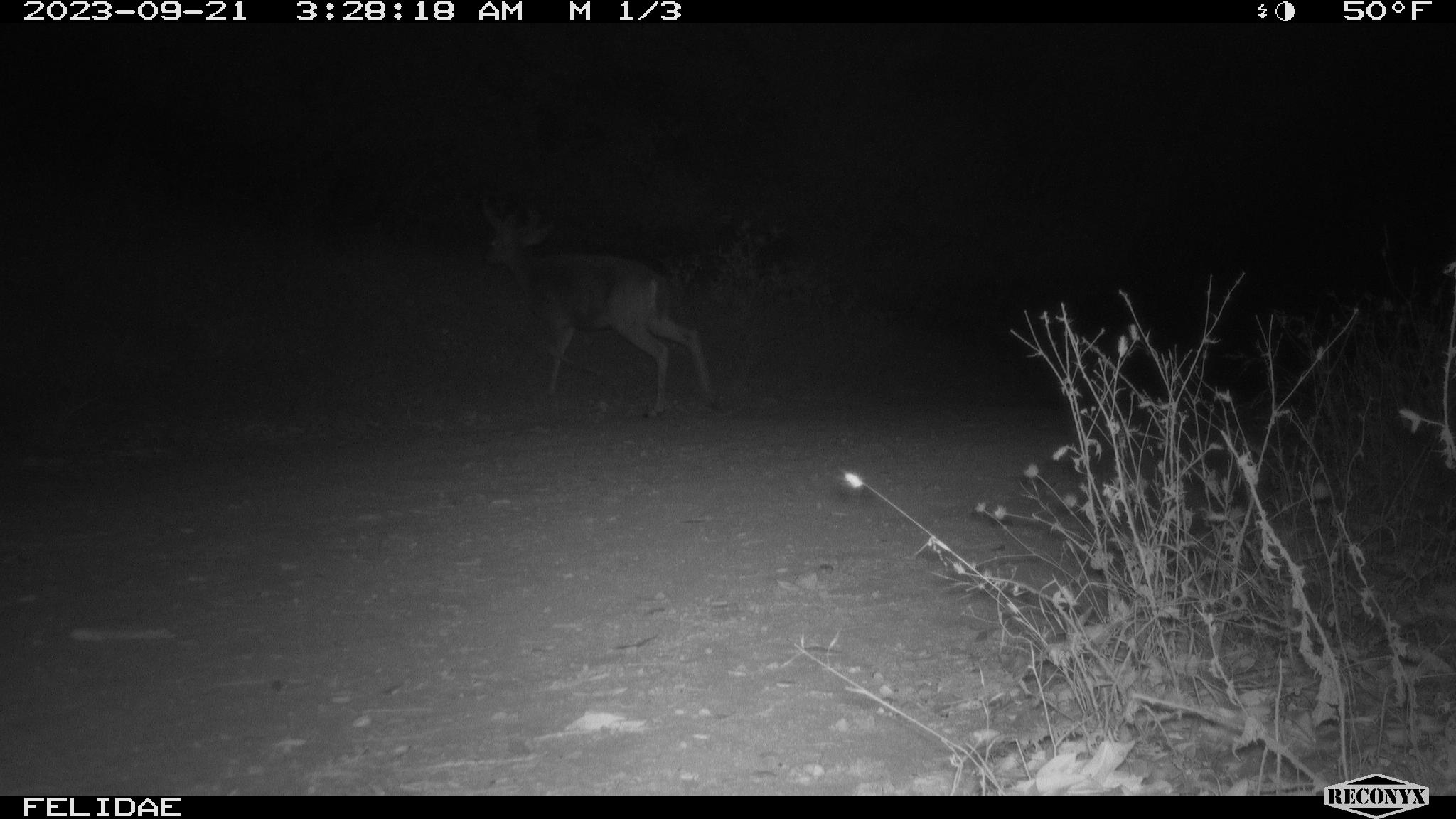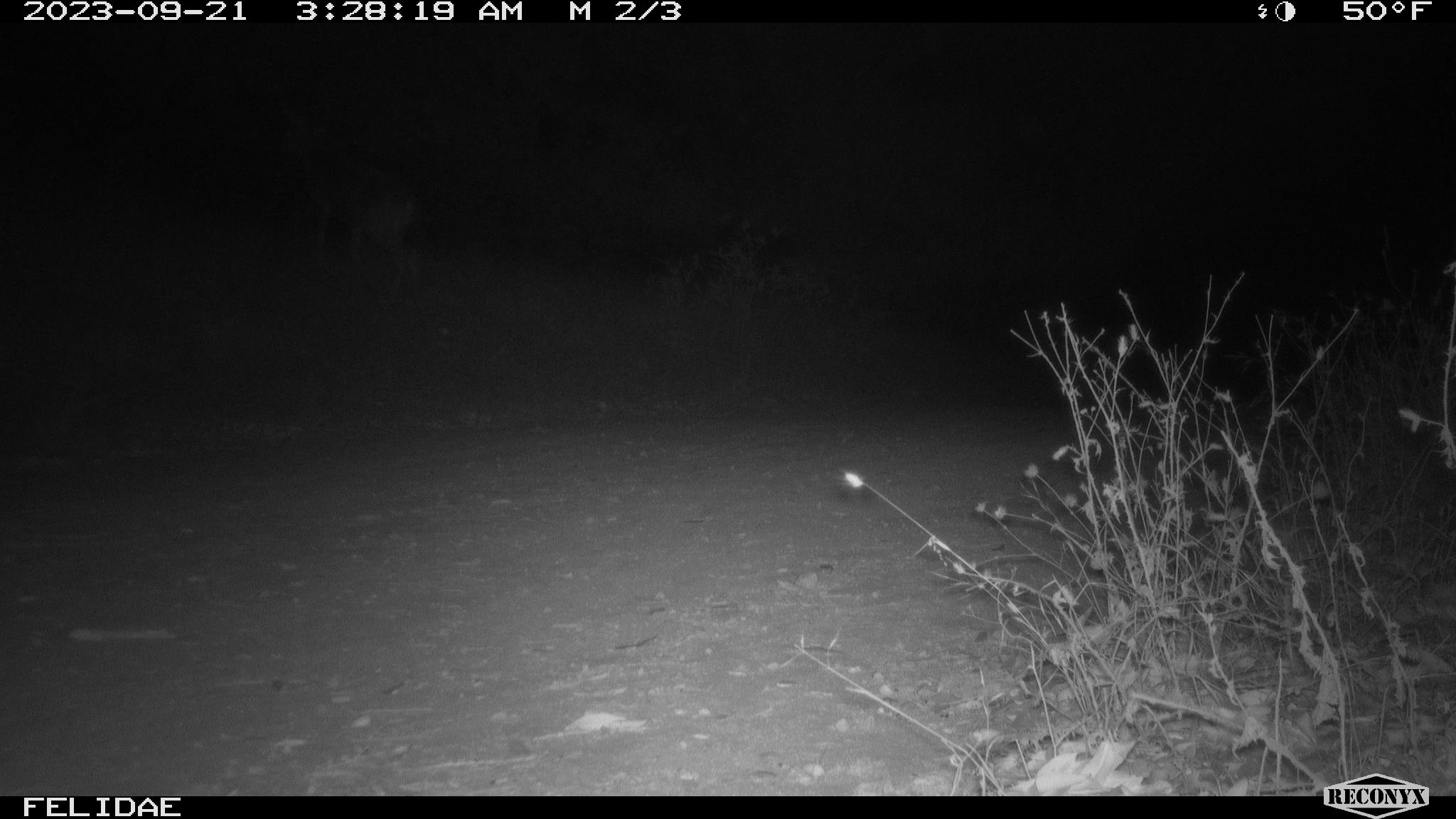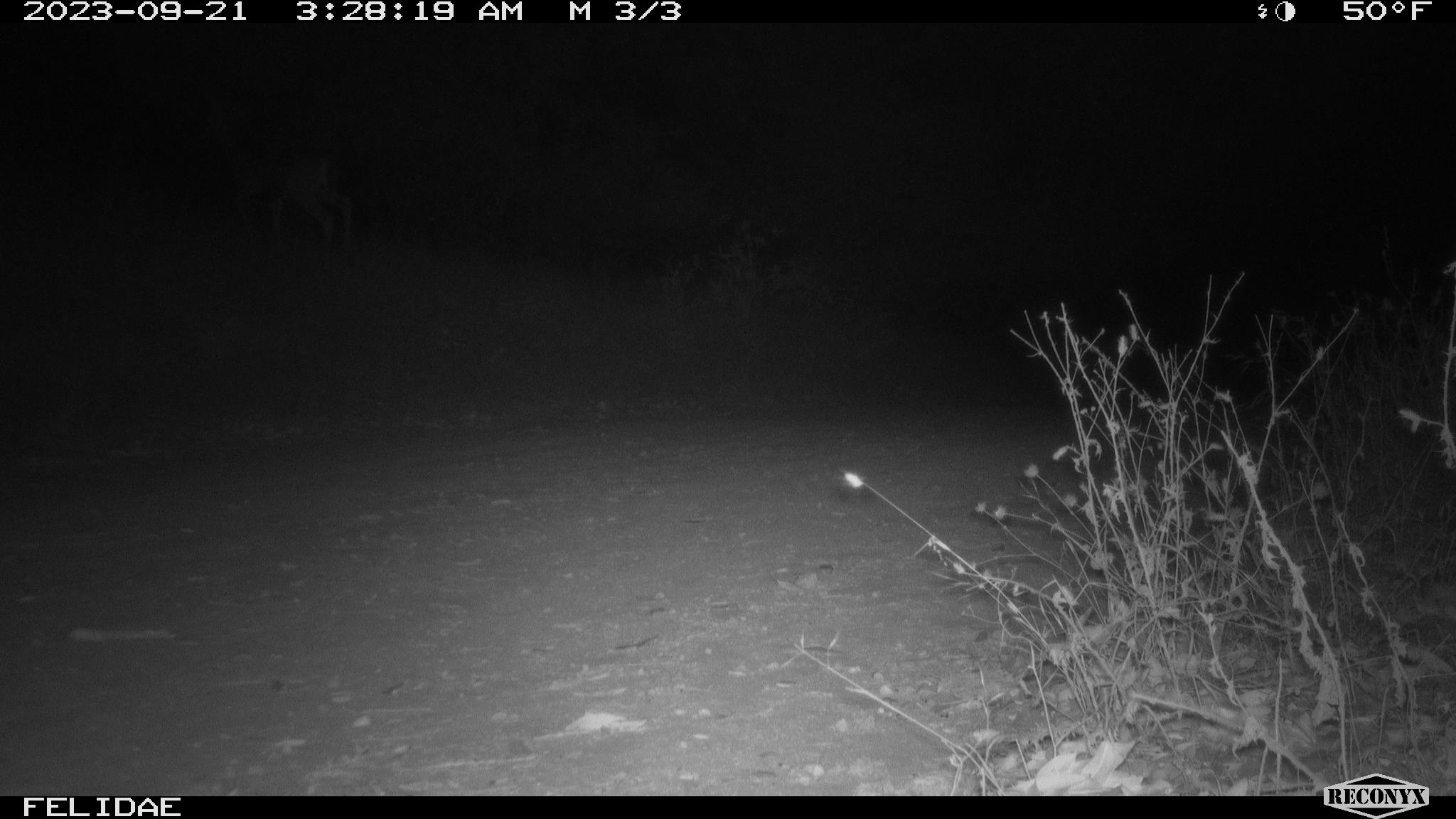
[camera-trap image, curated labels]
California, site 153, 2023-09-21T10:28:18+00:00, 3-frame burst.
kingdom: Animalia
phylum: Chordata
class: Mammalia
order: Artiodactyla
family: Cervidae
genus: Odocoileus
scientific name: Odocoileus hemionus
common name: mule deer